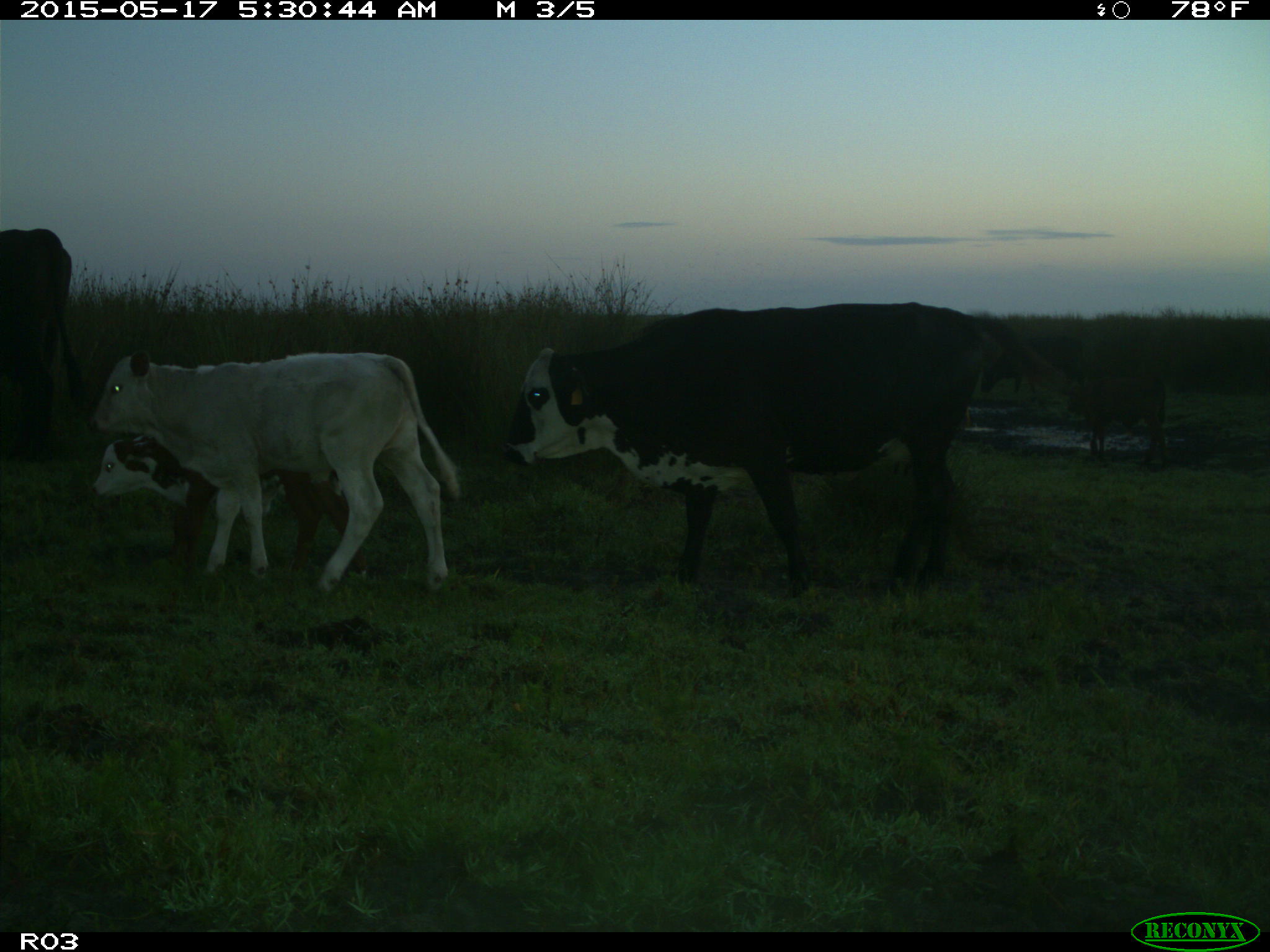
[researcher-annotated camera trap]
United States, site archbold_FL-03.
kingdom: Animalia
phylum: Chordata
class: Mammalia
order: Artiodactyla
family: Bovidae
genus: Bos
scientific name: Bos taurus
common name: domestic cow